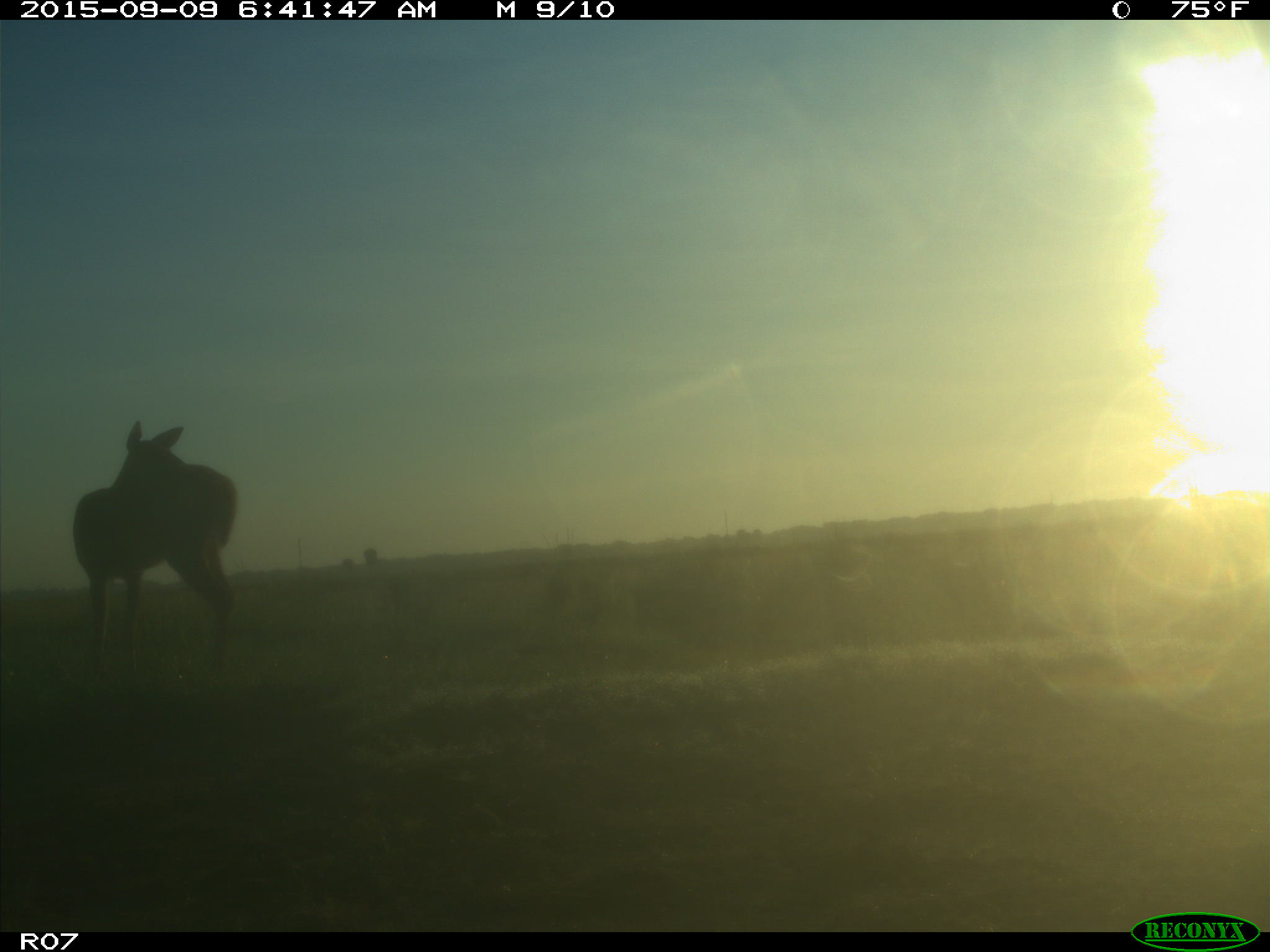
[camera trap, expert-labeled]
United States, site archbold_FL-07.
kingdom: Animalia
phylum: Chordata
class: Mammalia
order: Artiodactyla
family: Cervidae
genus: Odocoileus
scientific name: Odocoileus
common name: deer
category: unidentified deer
Unidentified deer (deer) (Odocoileus).